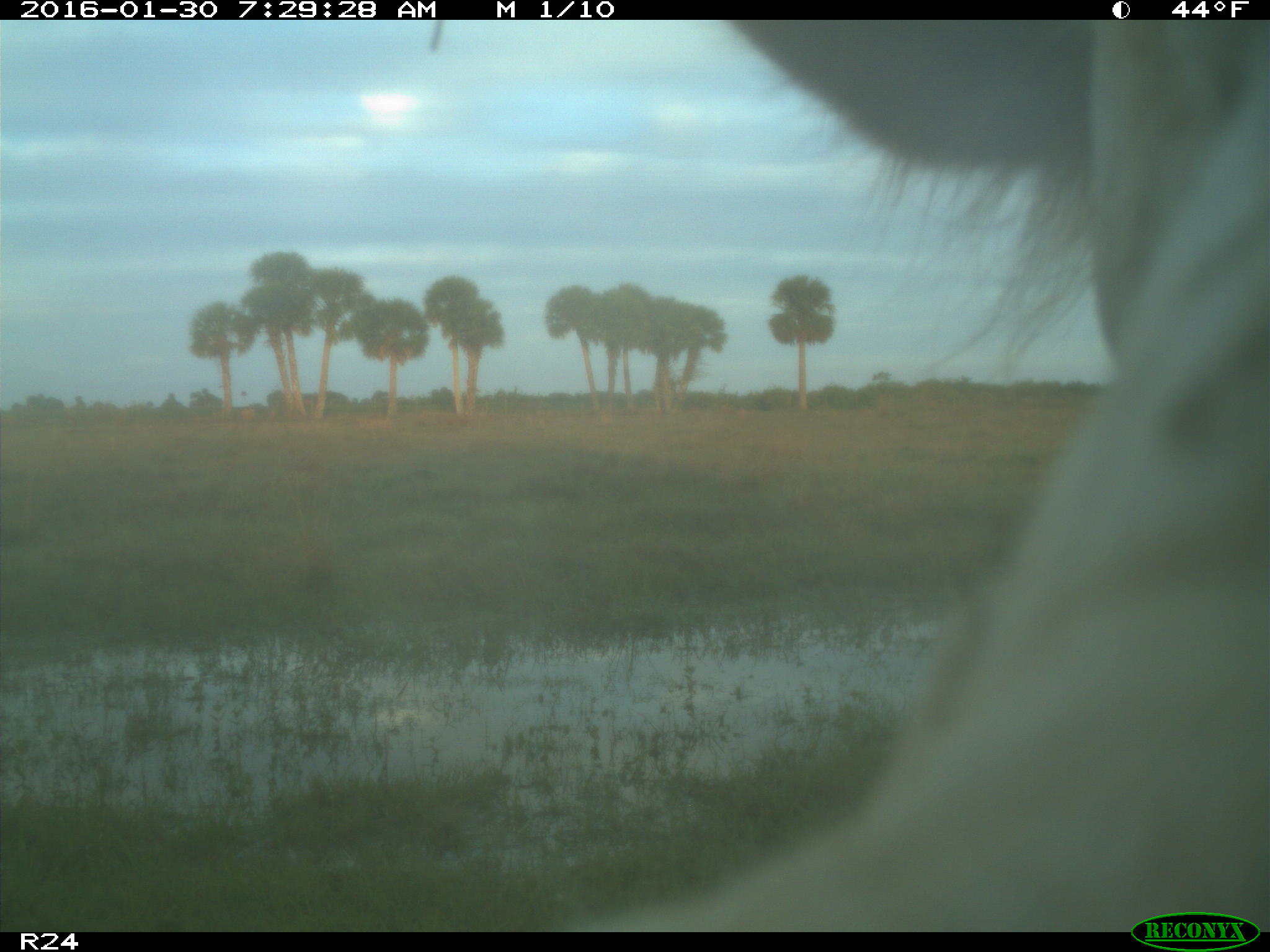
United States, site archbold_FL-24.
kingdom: Animalia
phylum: Chordata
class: Mammalia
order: Artiodactyla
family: Bovidae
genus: Bos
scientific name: Bos taurus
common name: domestic cow